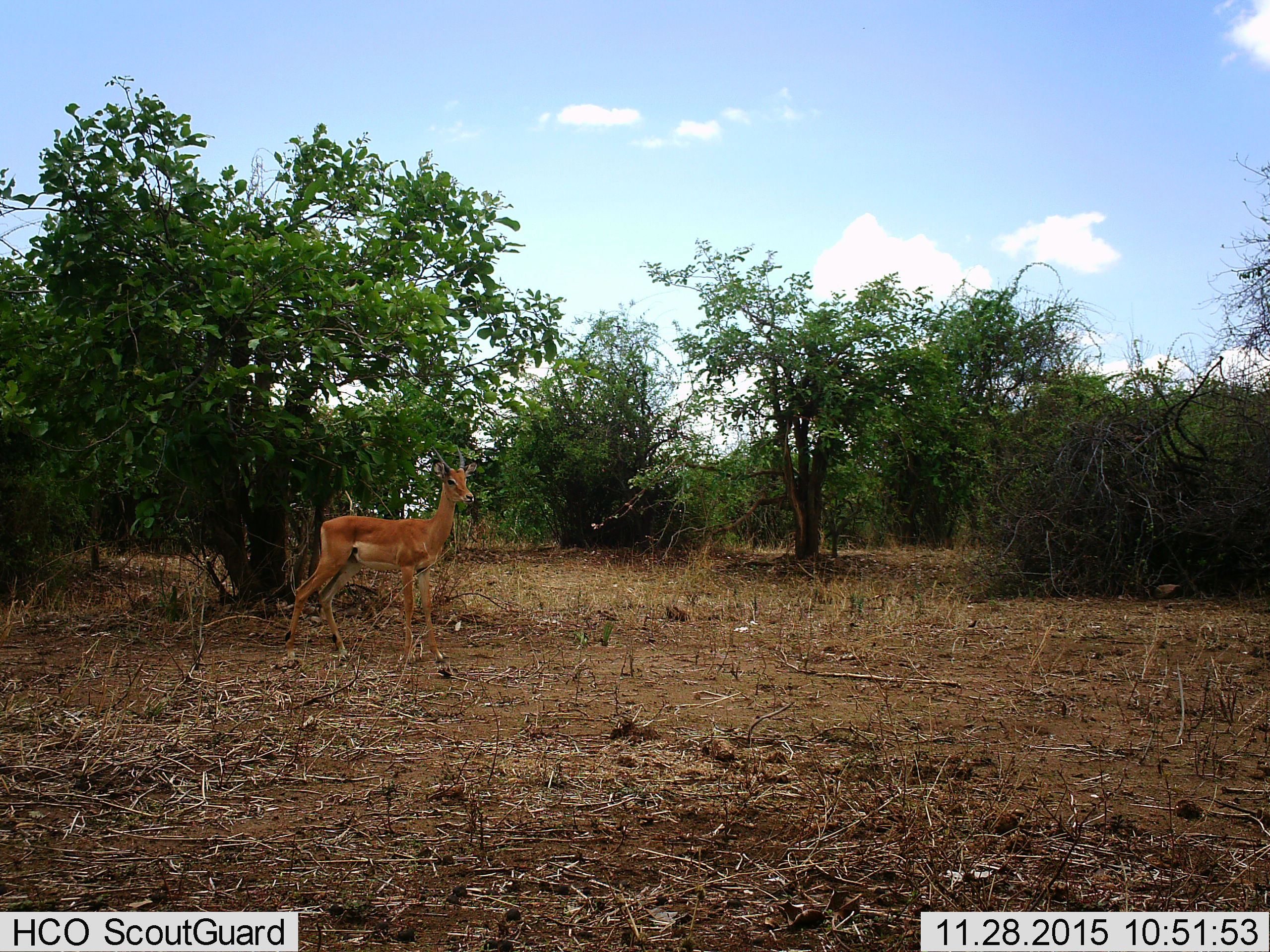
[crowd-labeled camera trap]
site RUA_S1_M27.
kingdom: Animalia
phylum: Chordata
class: Mammalia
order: Artiodactyla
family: Bovidae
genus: Aepyceros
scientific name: Aepyceros melampus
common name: impala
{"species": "impala (Aepyceros melampus)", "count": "1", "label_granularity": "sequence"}